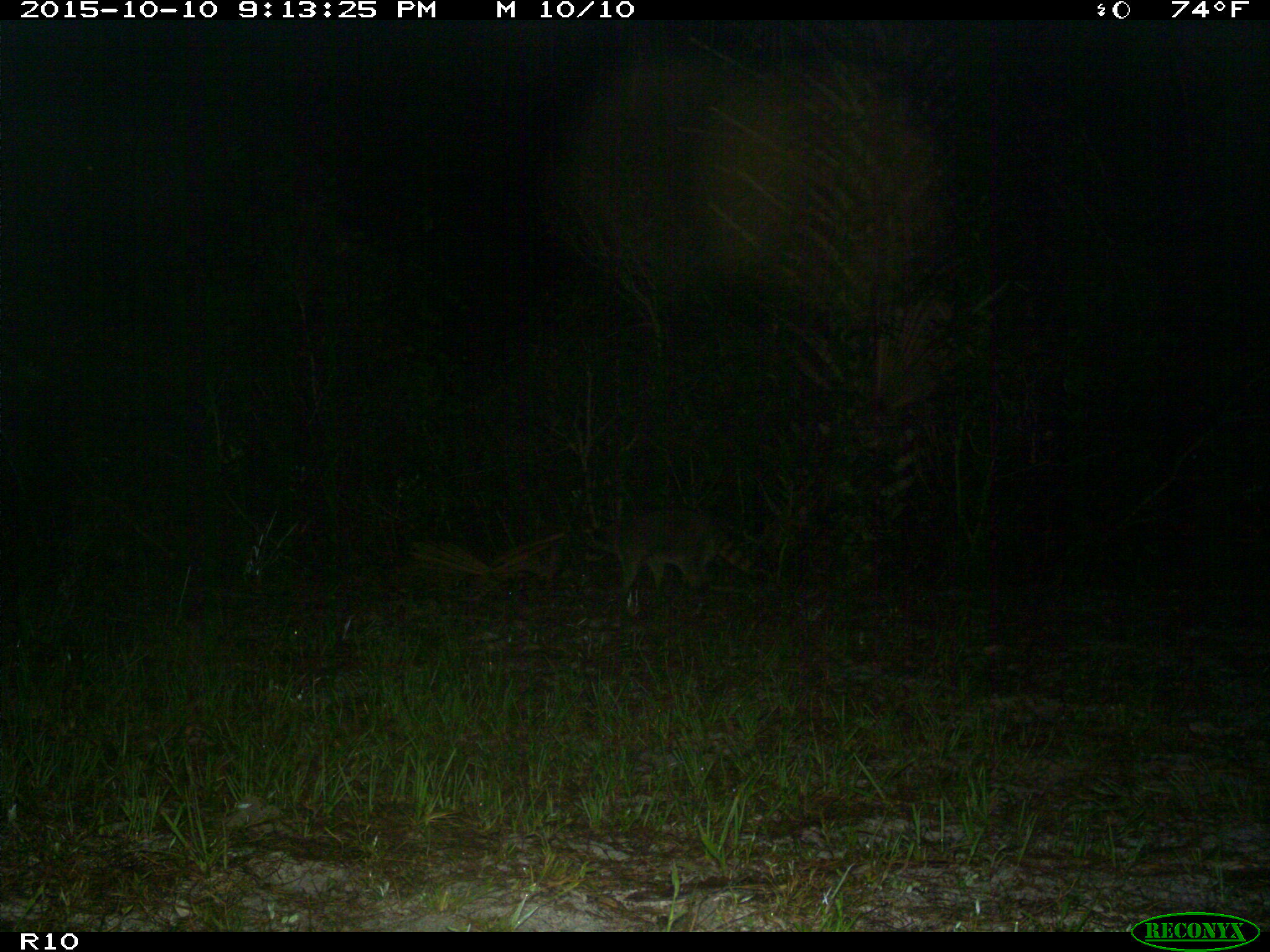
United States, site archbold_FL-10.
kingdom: Animalia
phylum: Chordata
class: Mammalia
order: Carnivora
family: Procyonidae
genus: Procyon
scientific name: Procyon lotor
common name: common raccoon